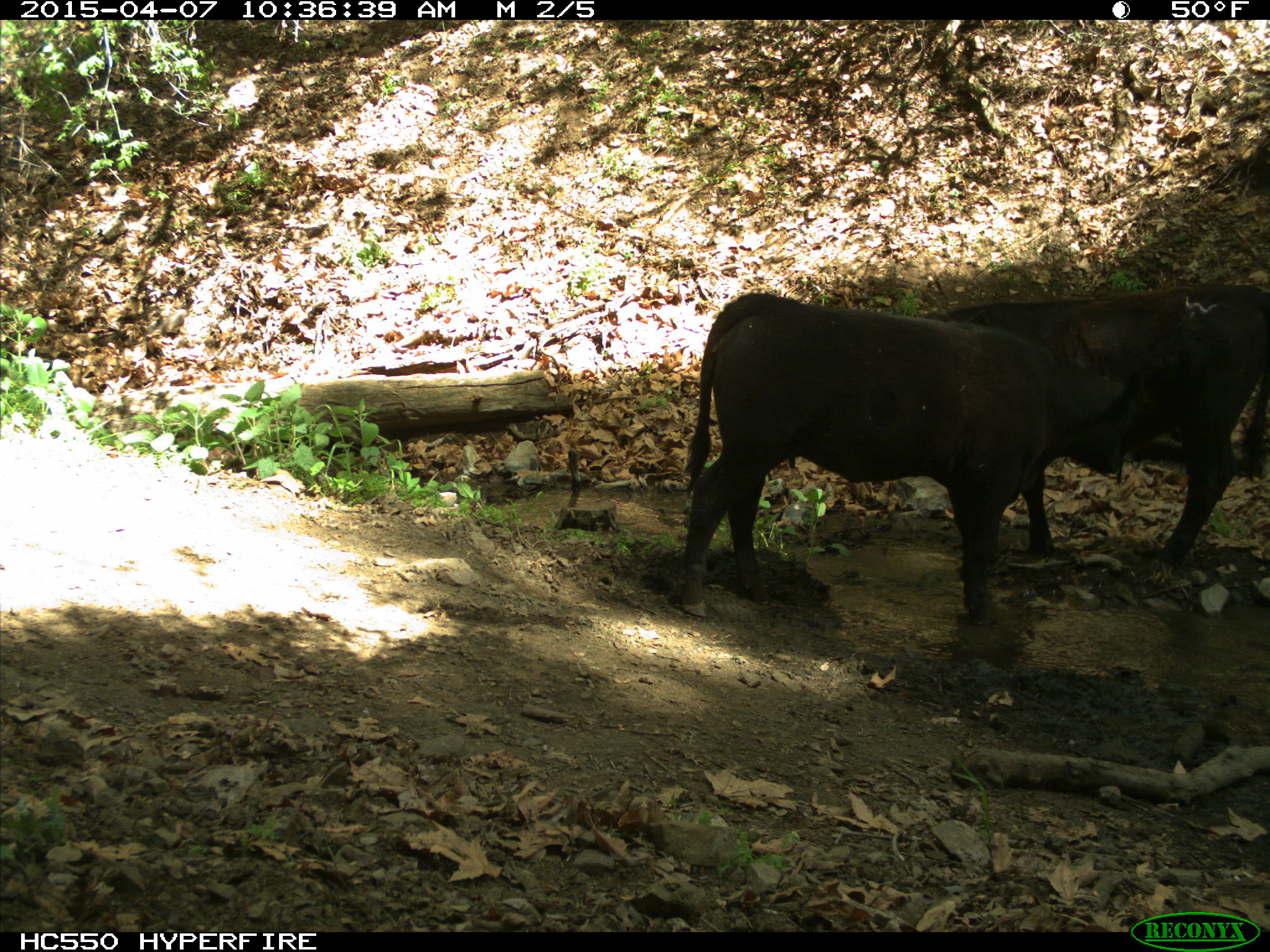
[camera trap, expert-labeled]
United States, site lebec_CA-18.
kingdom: Animalia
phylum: Chordata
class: Mammalia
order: Artiodactyla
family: Bovidae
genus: Bos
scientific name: Bos taurus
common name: domestic cow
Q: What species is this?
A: Bos taurus (domestic cow).